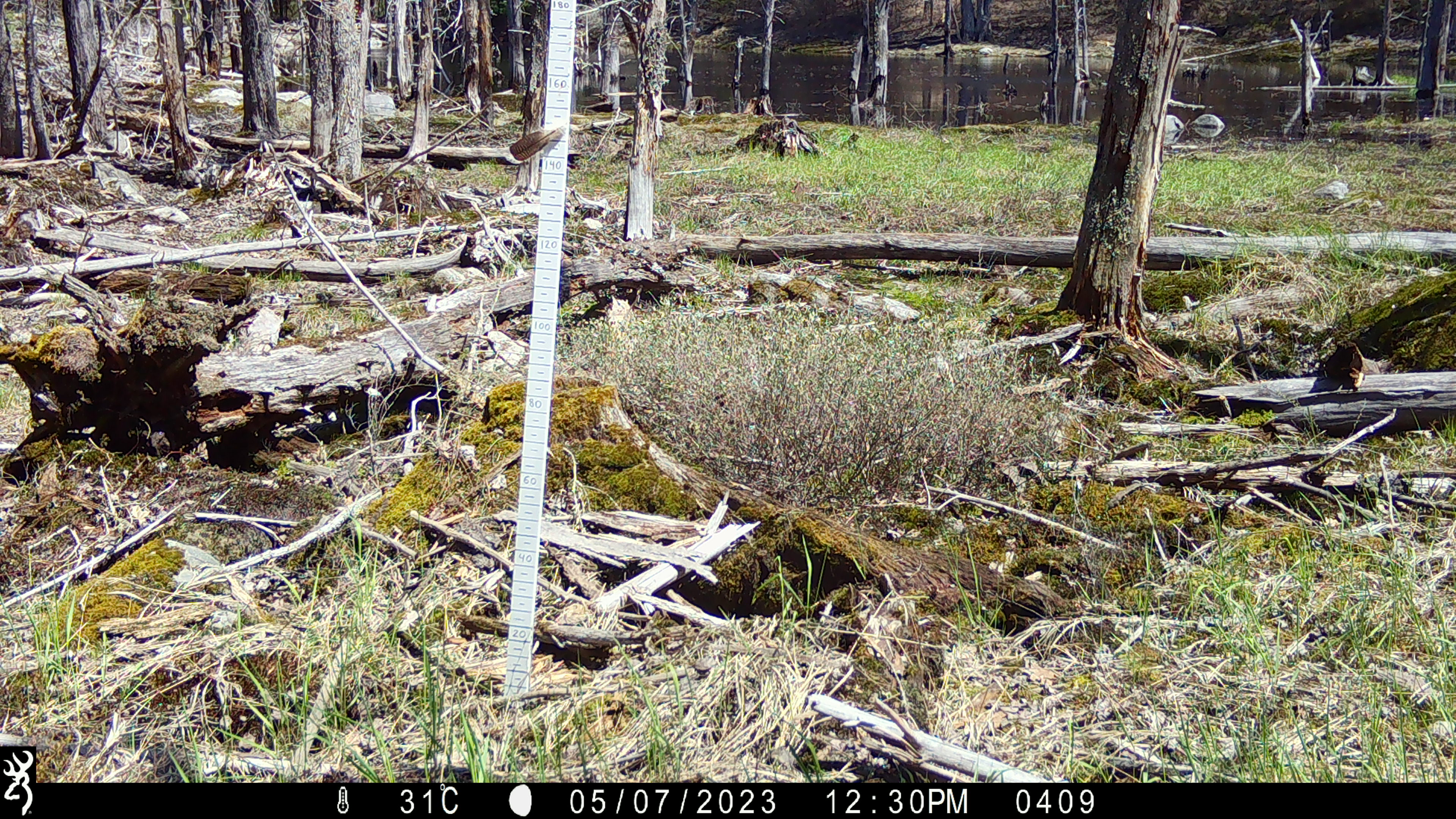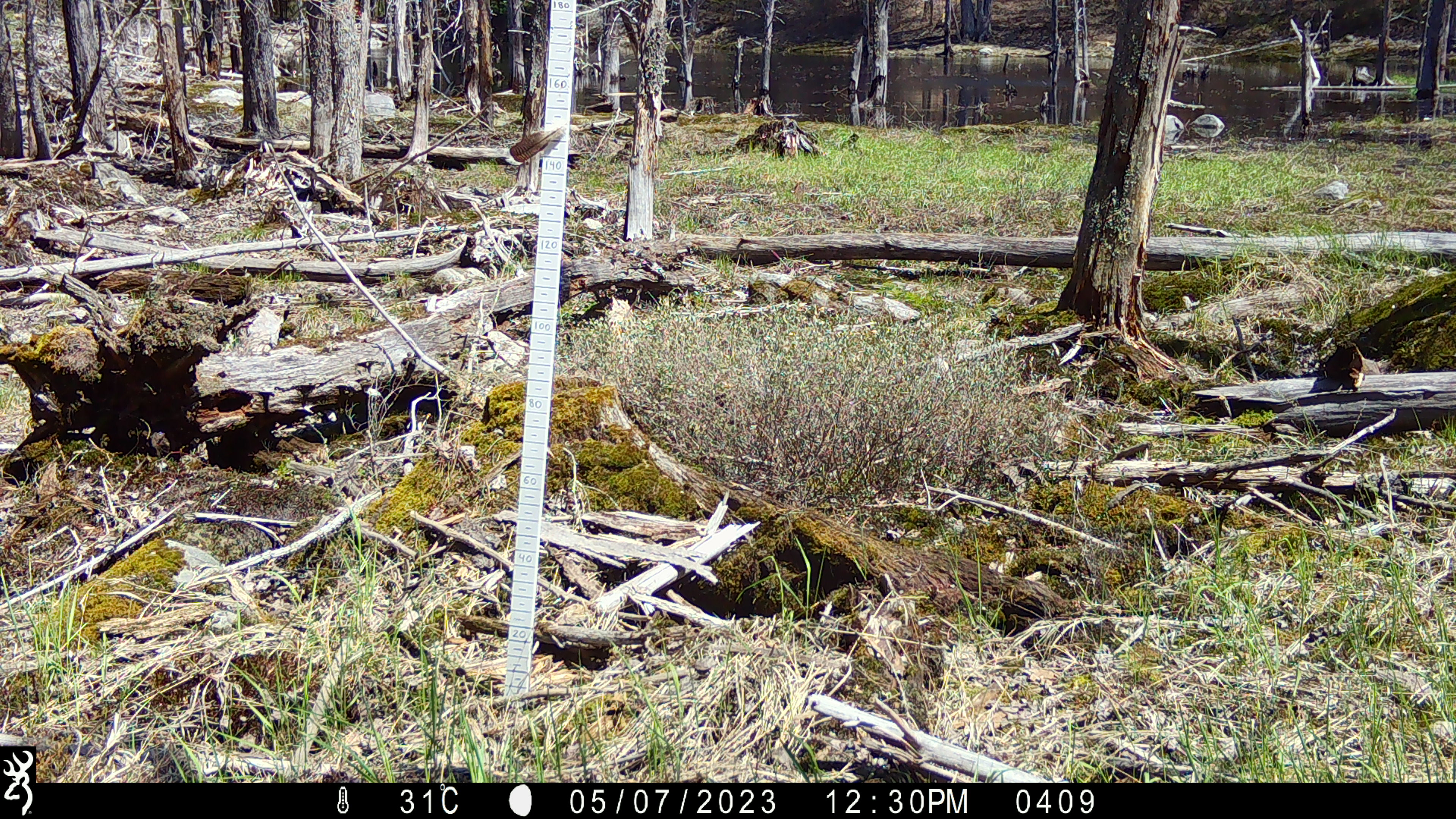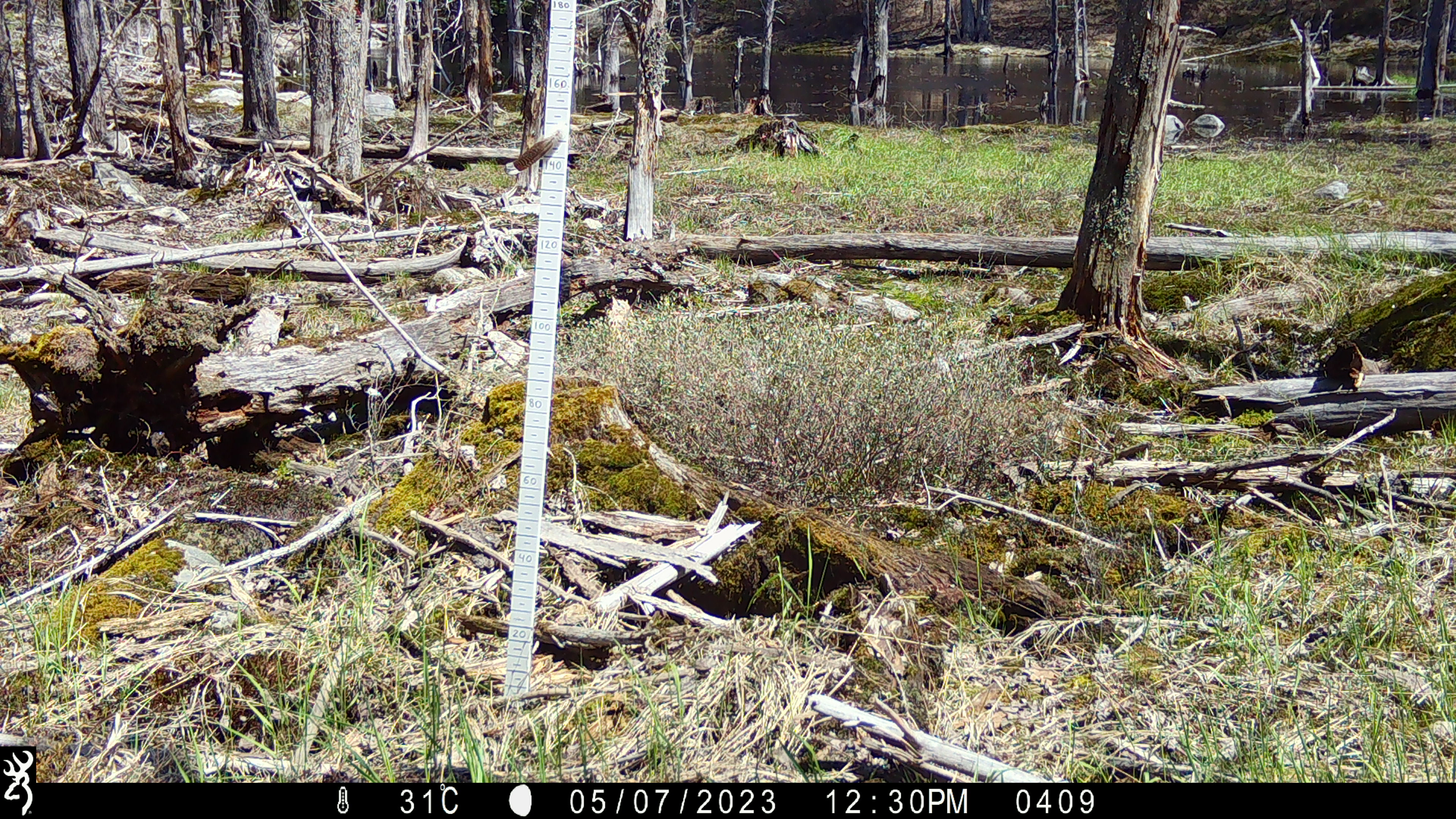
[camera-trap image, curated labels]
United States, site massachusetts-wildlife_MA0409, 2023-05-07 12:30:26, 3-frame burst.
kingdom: Animalia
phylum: Chordata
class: Aves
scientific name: Aves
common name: bird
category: bird sp.